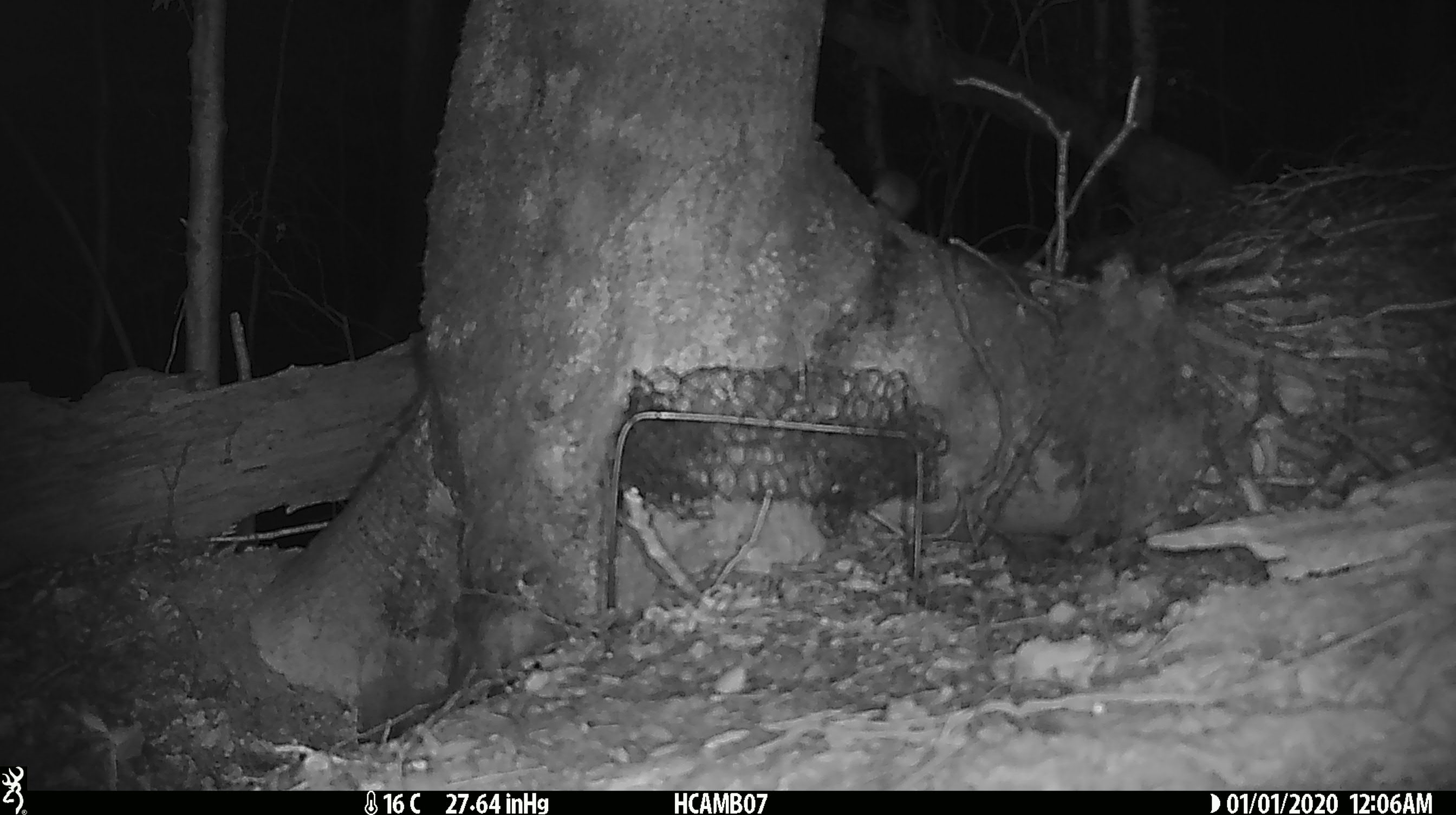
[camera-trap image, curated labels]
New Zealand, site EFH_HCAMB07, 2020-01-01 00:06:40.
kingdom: Animalia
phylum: Chordata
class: Mammalia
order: Rodentia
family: Muridae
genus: Mus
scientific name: Mus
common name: mouse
Mouse (Mus).